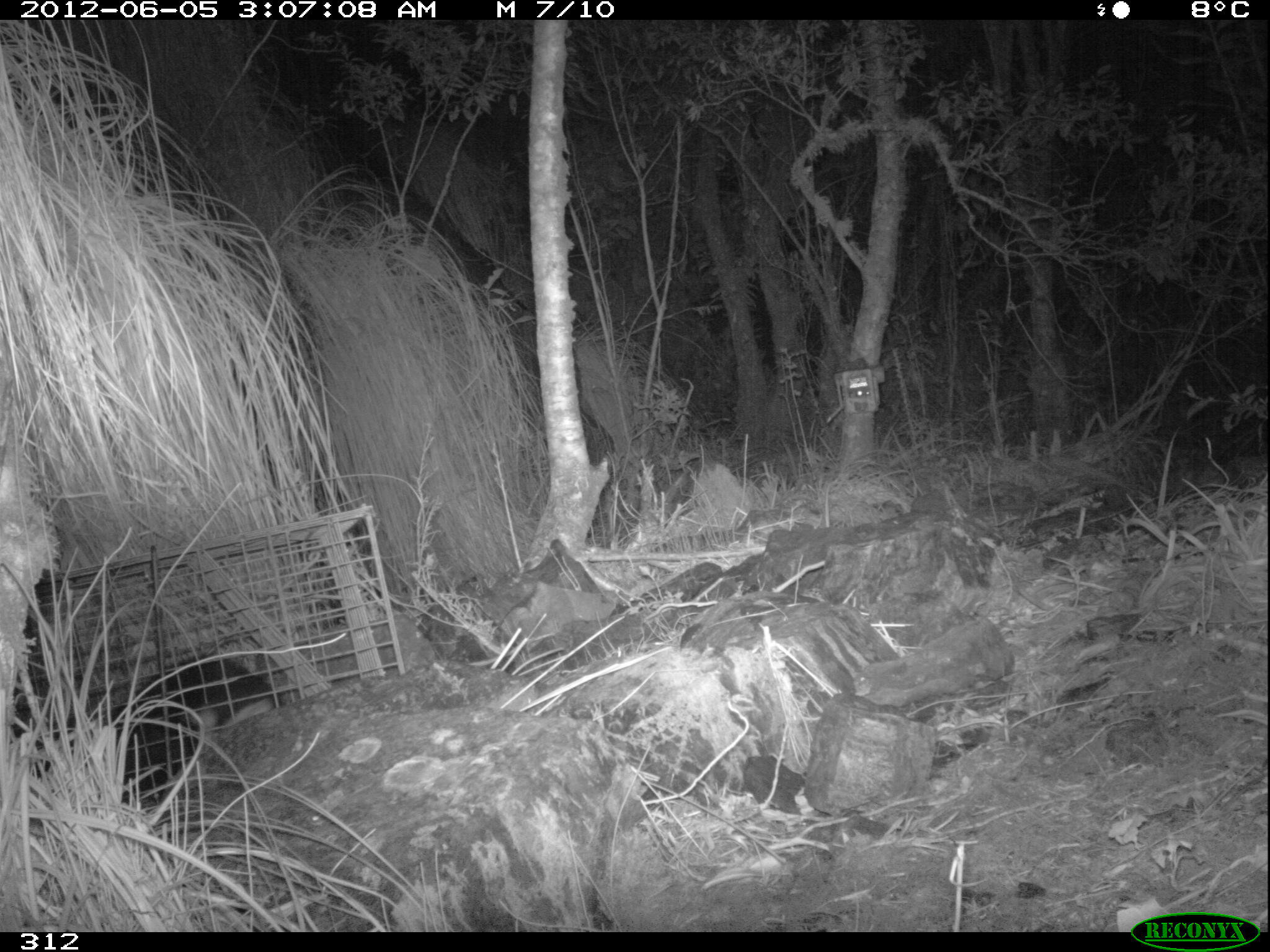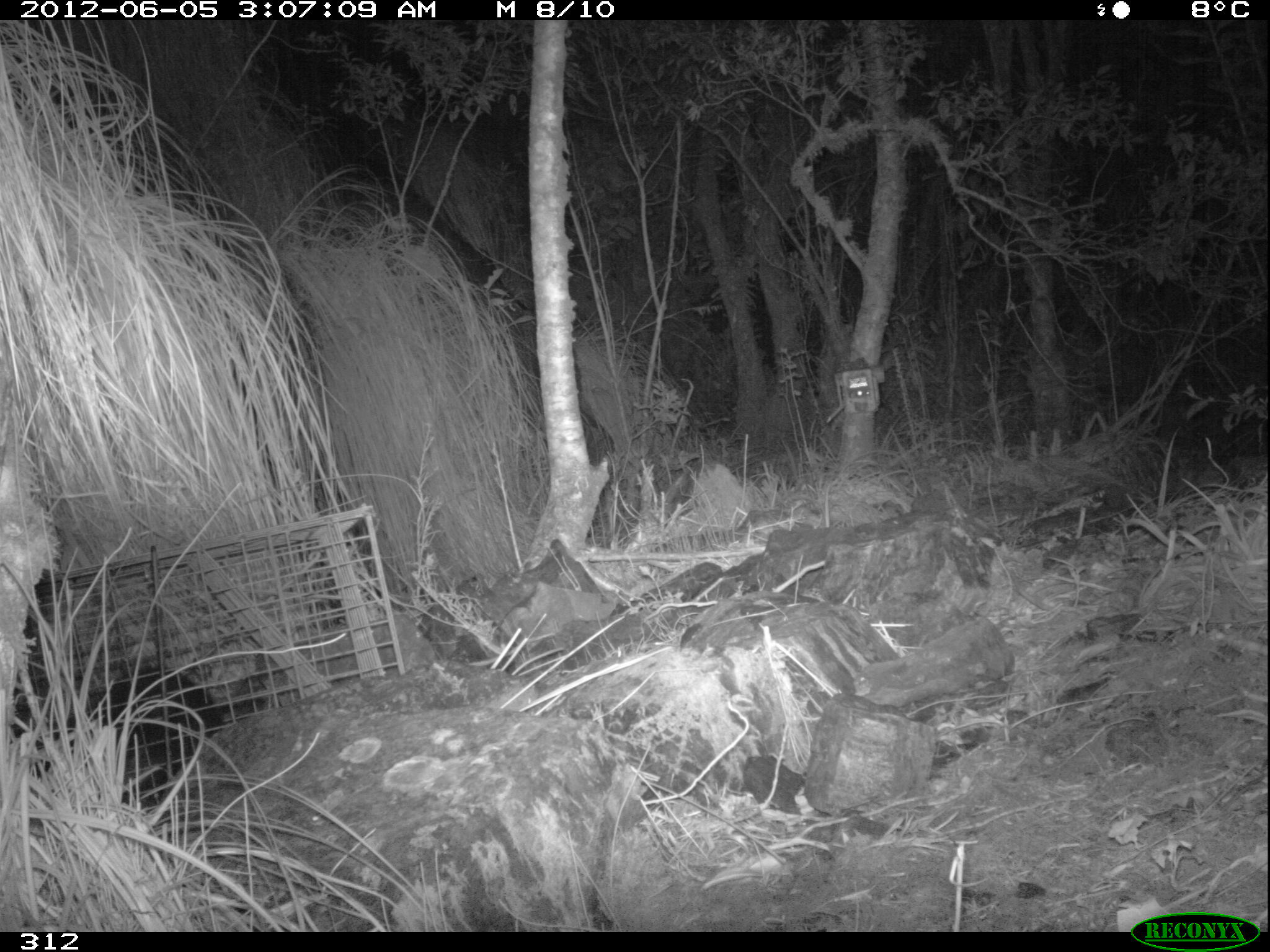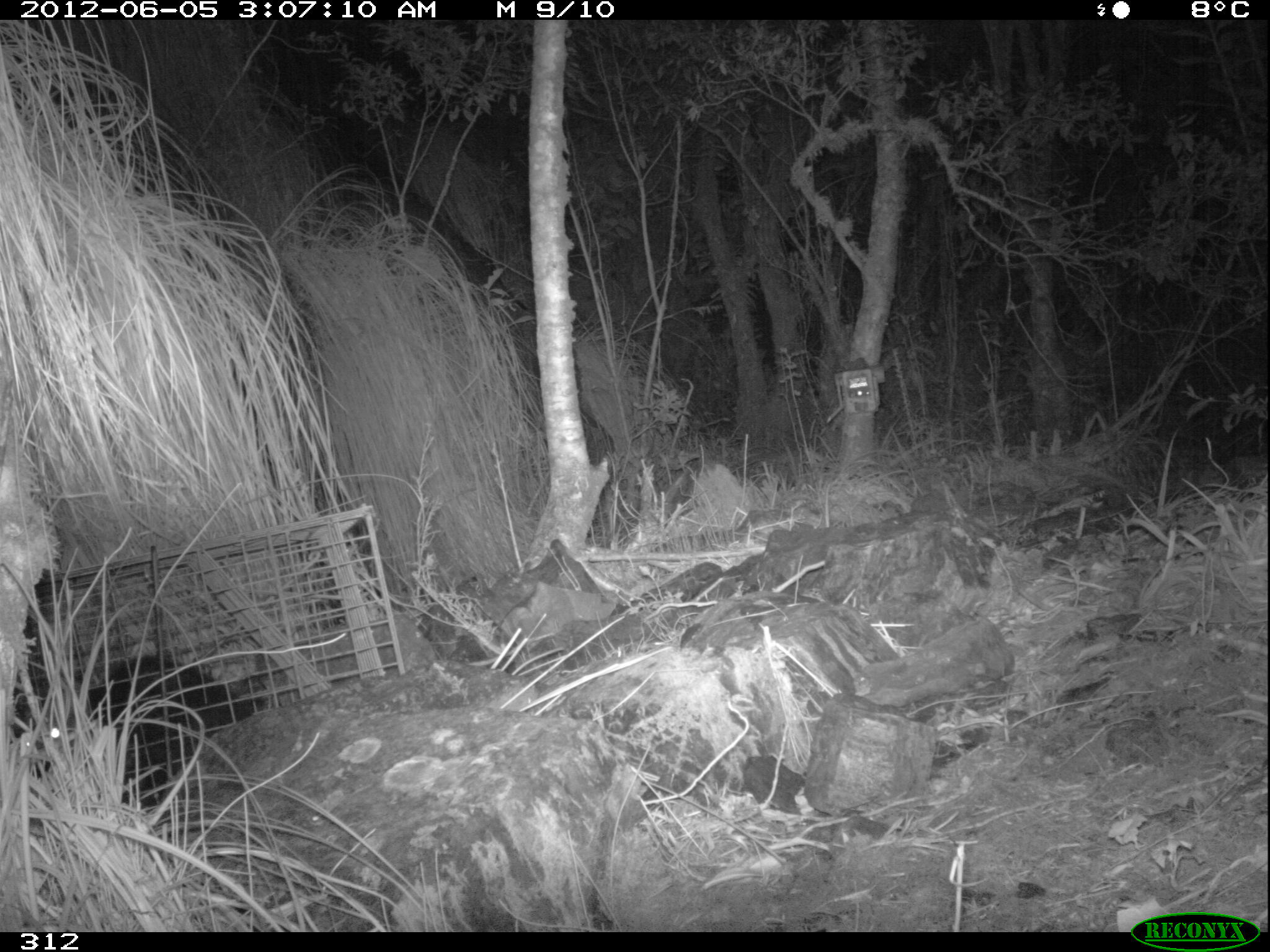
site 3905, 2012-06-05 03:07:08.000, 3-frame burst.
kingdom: Animalia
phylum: Chordata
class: Mammalia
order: Didelphimorphia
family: Didelphidae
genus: Didelphis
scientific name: Didelphis pernigra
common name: andean white-eared opossum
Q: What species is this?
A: Didelphis pernigra (andean white-eared opossum).